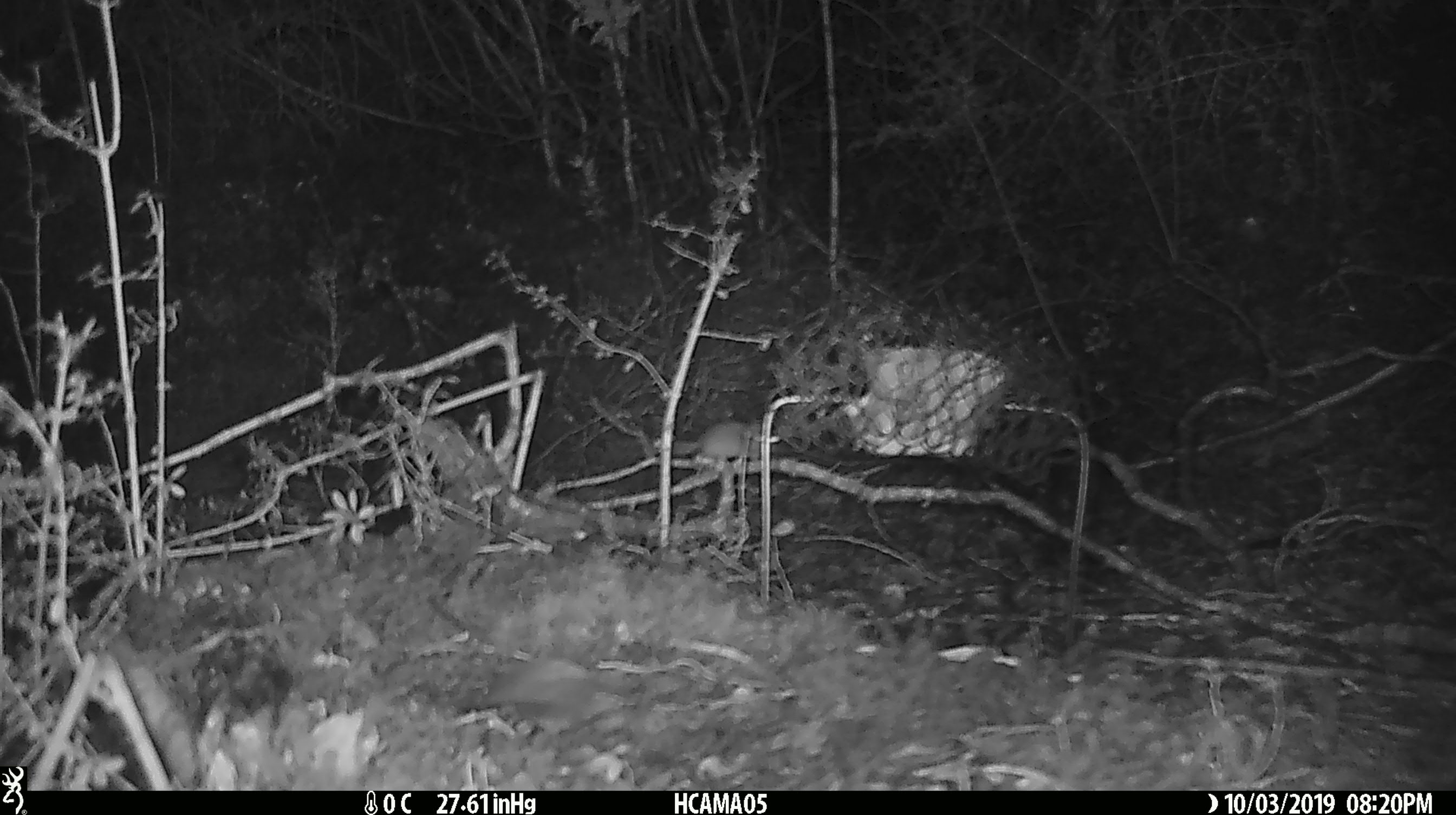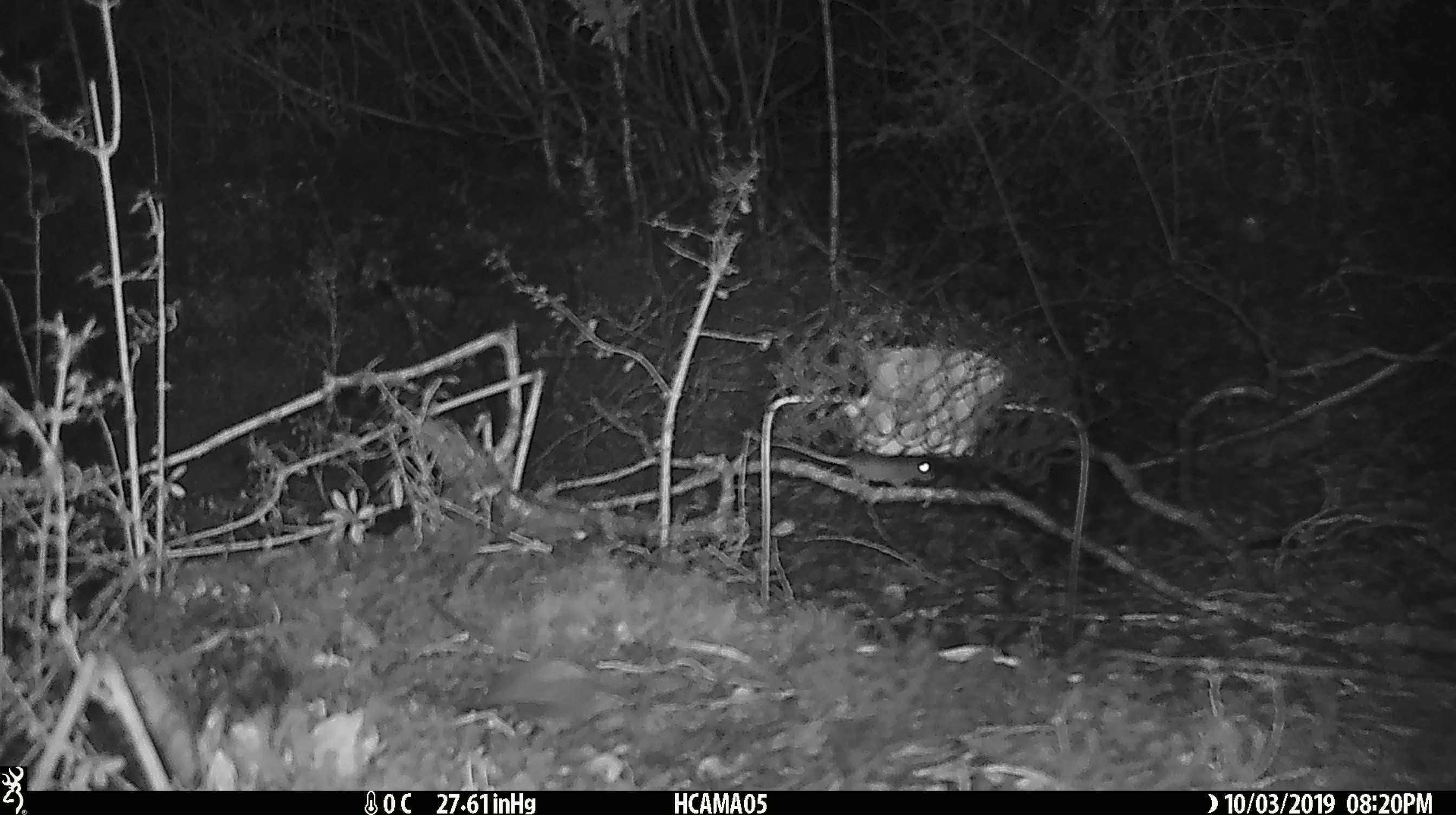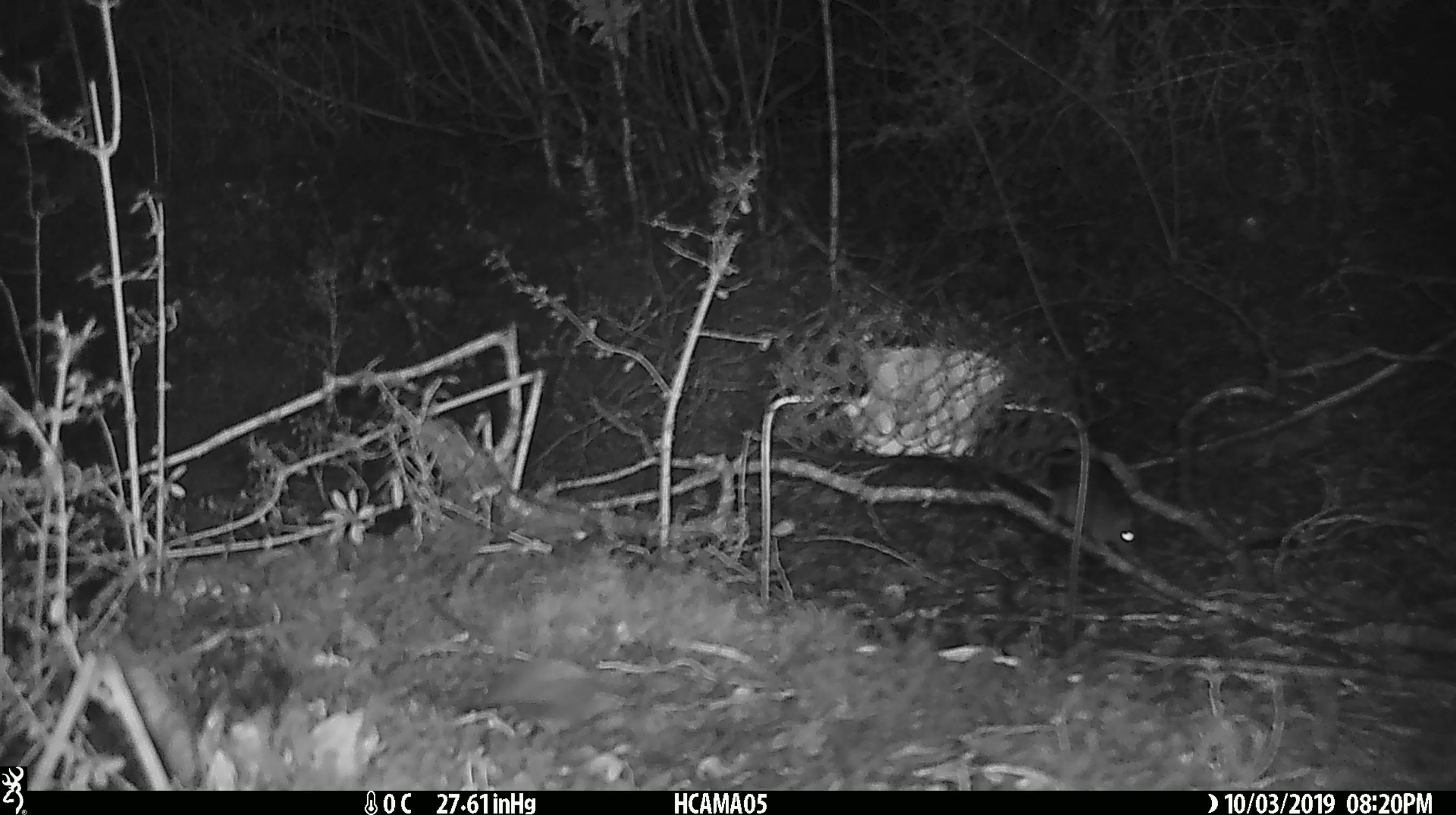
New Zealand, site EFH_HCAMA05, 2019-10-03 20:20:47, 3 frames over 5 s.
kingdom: Animalia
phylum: Chordata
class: Mammalia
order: Rodentia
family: Muridae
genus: Mus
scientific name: Mus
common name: mouse